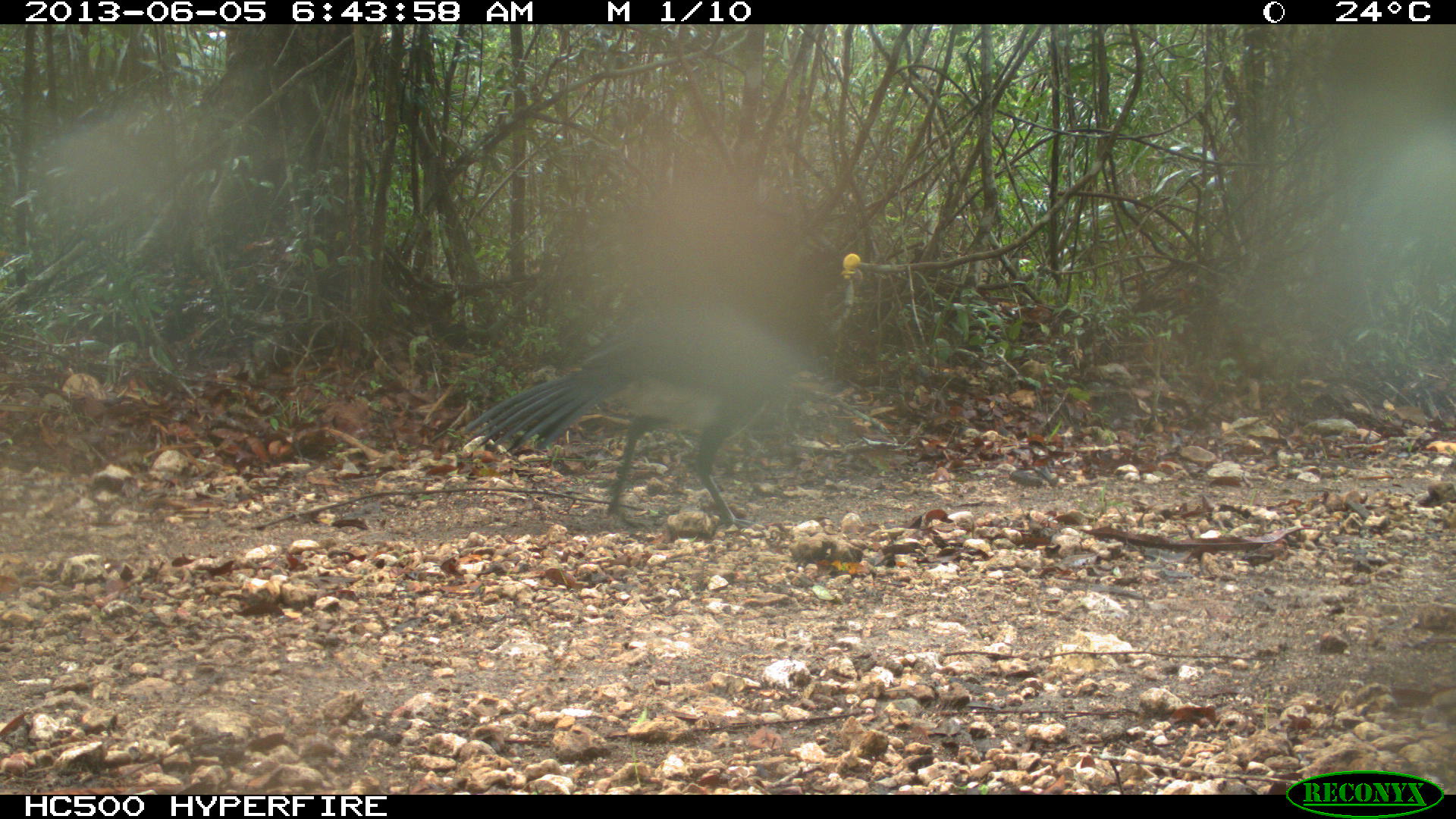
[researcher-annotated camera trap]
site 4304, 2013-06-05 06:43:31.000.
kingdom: Animalia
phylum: Chordata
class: Aves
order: Galliformes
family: Cracidae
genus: Crax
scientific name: Crax rubra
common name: great curassow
Crax rubra (great curassow), count 1, sex male.